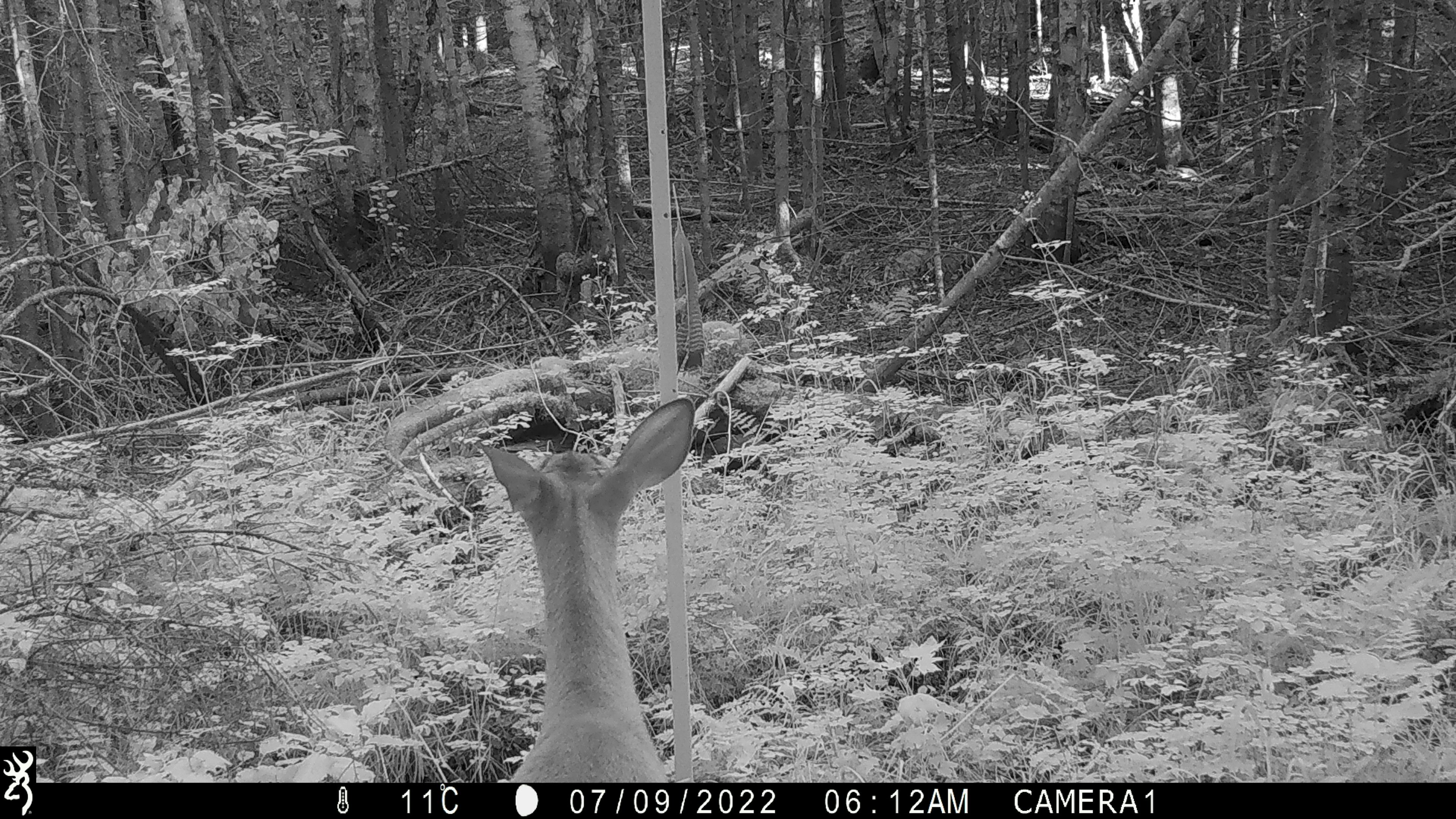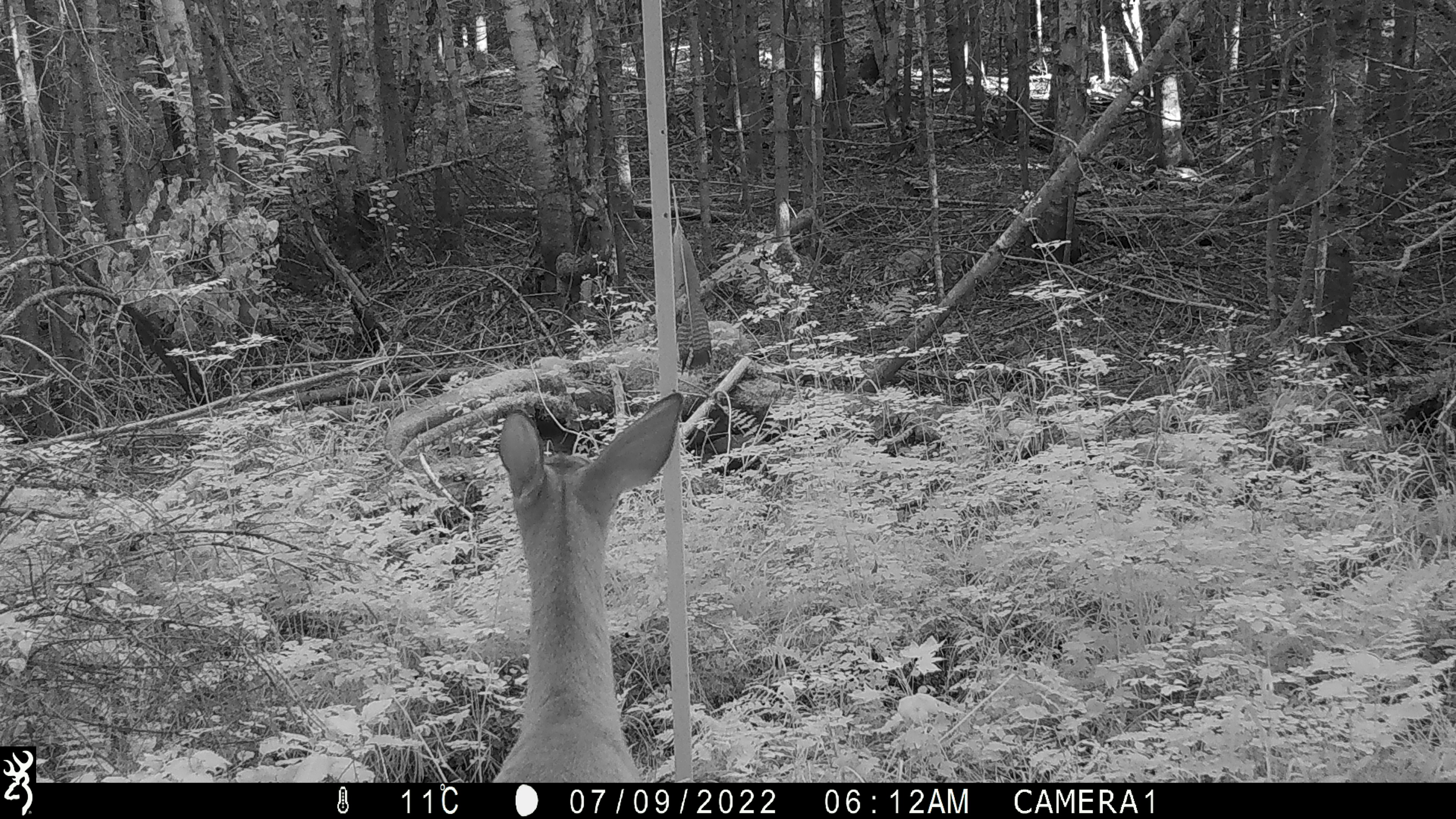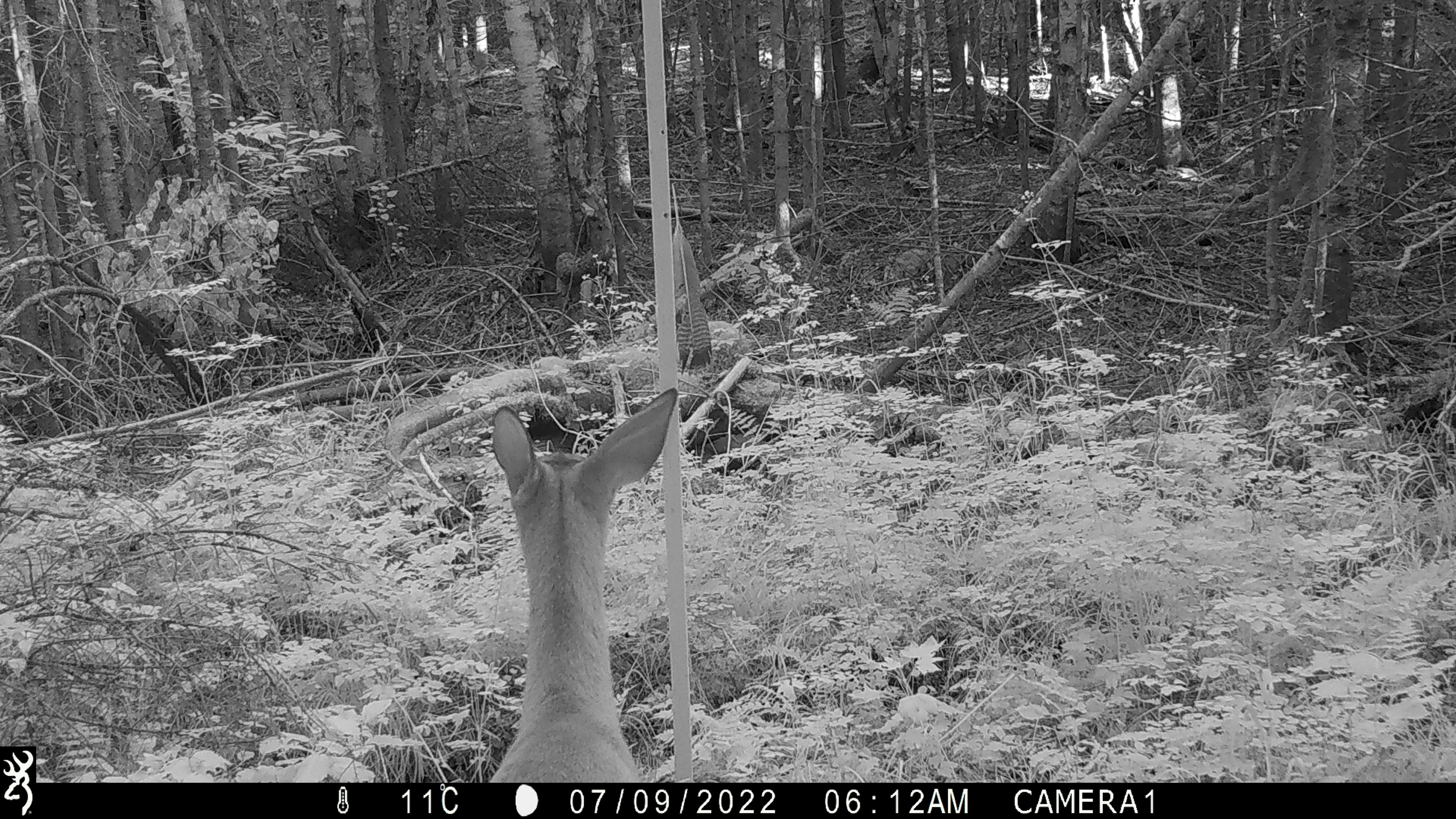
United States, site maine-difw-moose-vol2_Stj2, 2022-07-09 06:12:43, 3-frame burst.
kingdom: Animalia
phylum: Chordata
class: Mammalia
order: Artiodactyla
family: Cervidae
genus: Odocoileus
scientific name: Odocoileus virginianus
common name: white-tailed deer